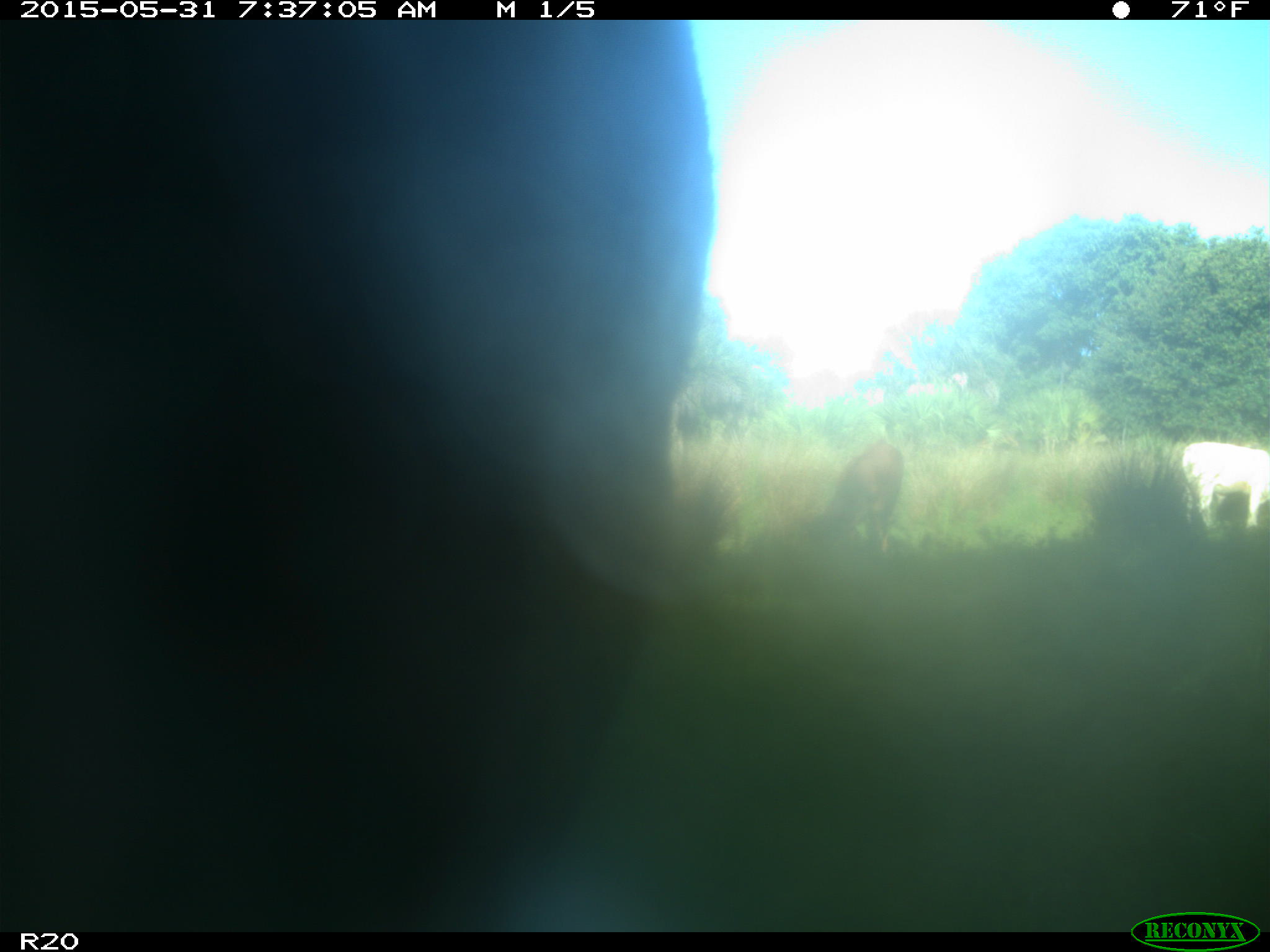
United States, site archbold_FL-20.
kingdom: Animalia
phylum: Chordata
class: Mammalia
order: Artiodactyla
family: Bovidae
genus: Bos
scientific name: Bos taurus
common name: domestic cow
Bos taurus (domestic cow).